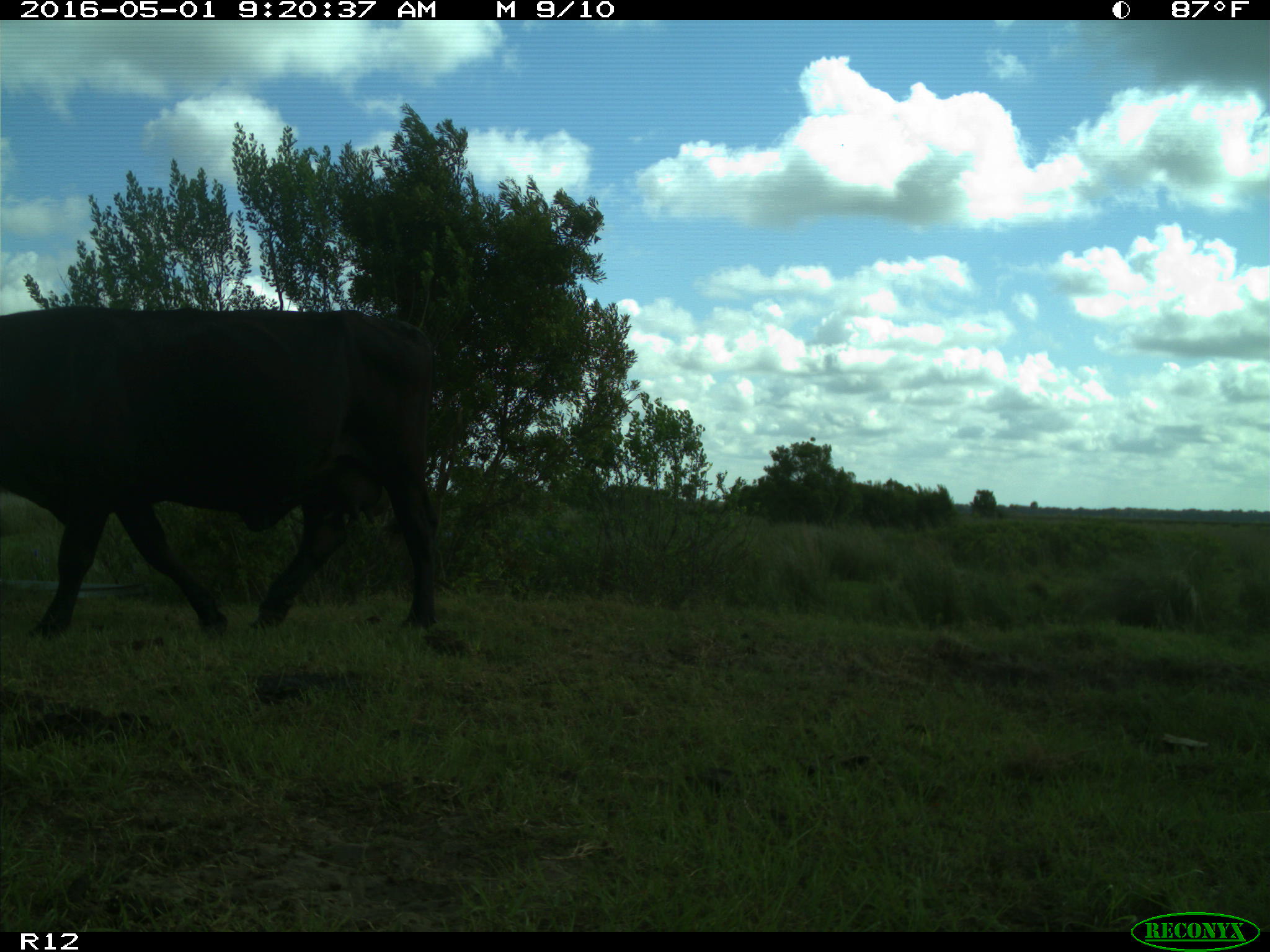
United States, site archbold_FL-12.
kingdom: Animalia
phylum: Chordata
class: Mammalia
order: Artiodactyla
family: Bovidae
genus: Bos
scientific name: Bos taurus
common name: domestic cow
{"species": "Bos taurus (domestic cow)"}